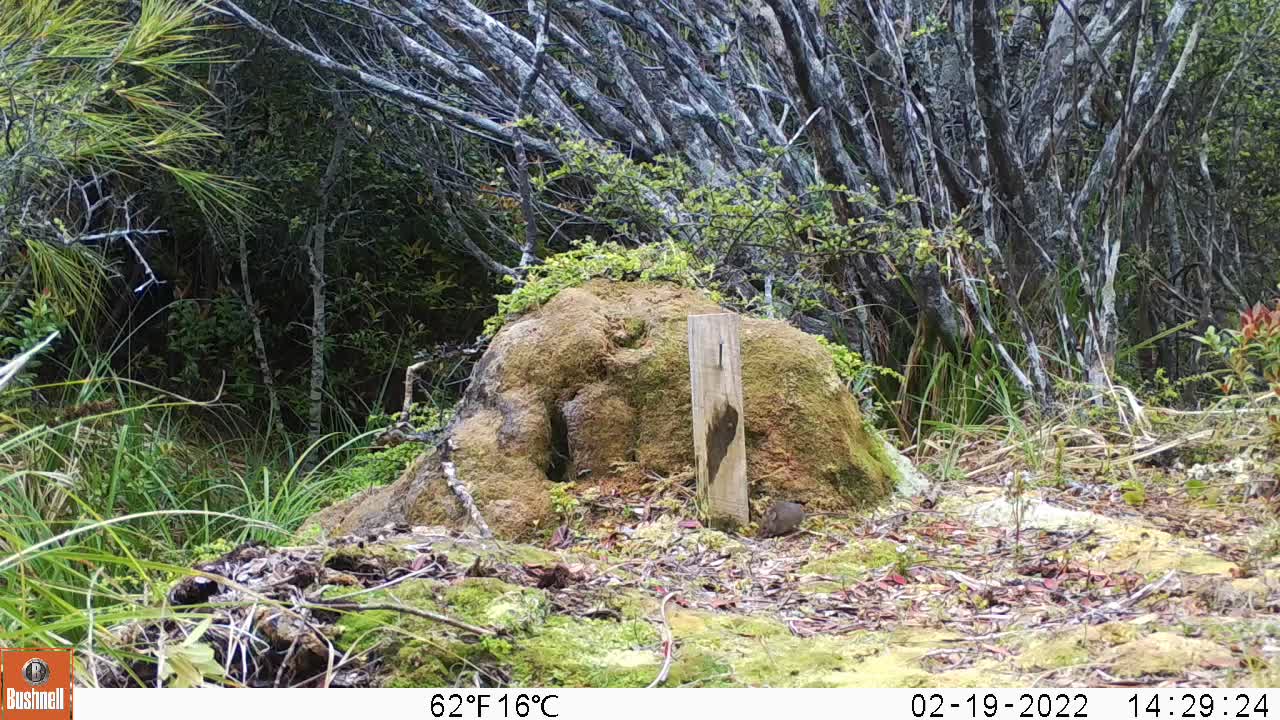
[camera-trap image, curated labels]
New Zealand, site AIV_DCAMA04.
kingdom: Animalia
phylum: Chordata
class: Mammalia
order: Rodentia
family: Muridae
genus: Mus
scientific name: Mus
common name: mouse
Mouse (Mus).